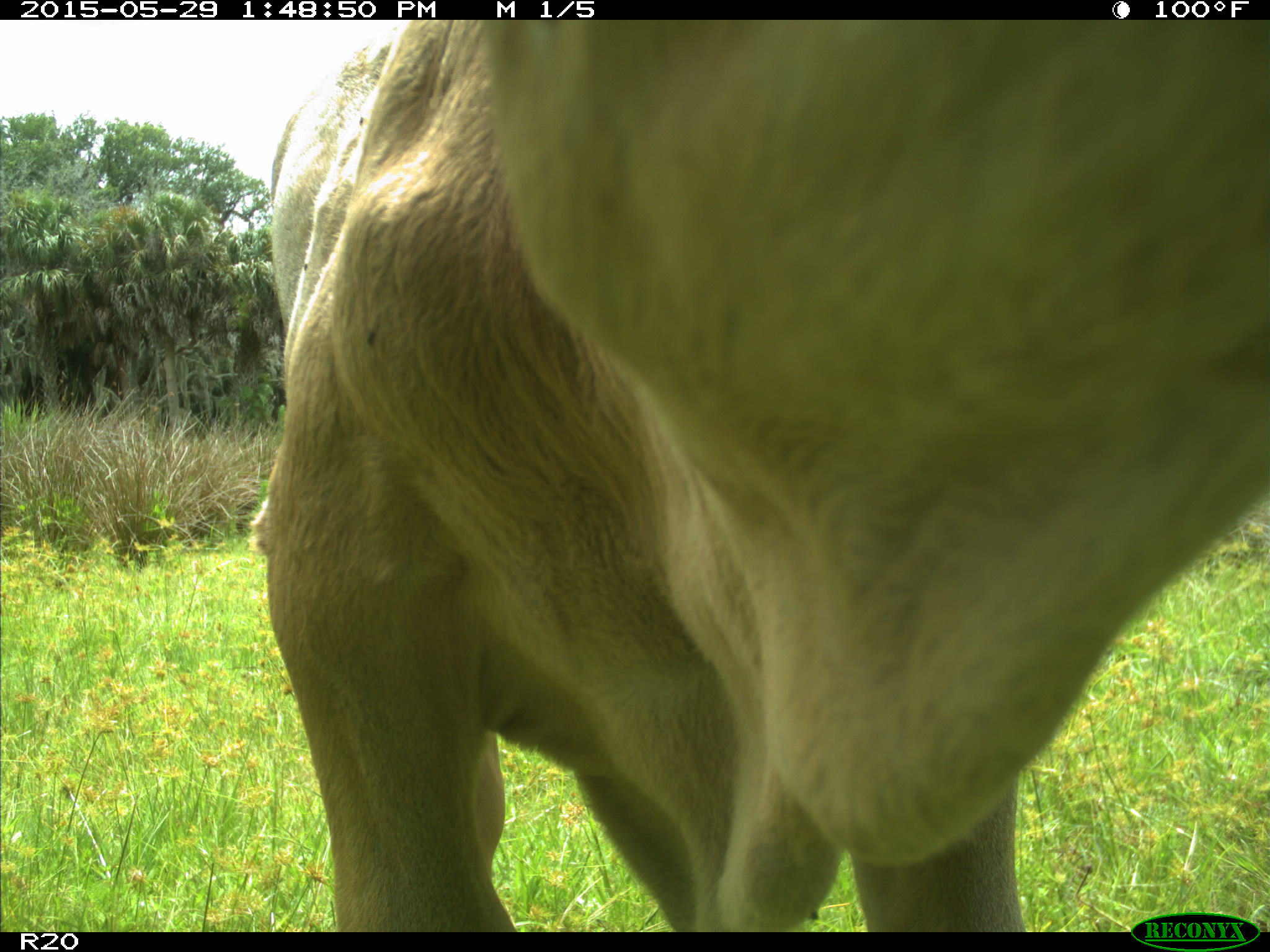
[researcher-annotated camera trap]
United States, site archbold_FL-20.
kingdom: Animalia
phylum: Chordata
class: Mammalia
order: Artiodactyla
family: Bovidae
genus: Bos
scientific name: Bos taurus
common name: domestic cow